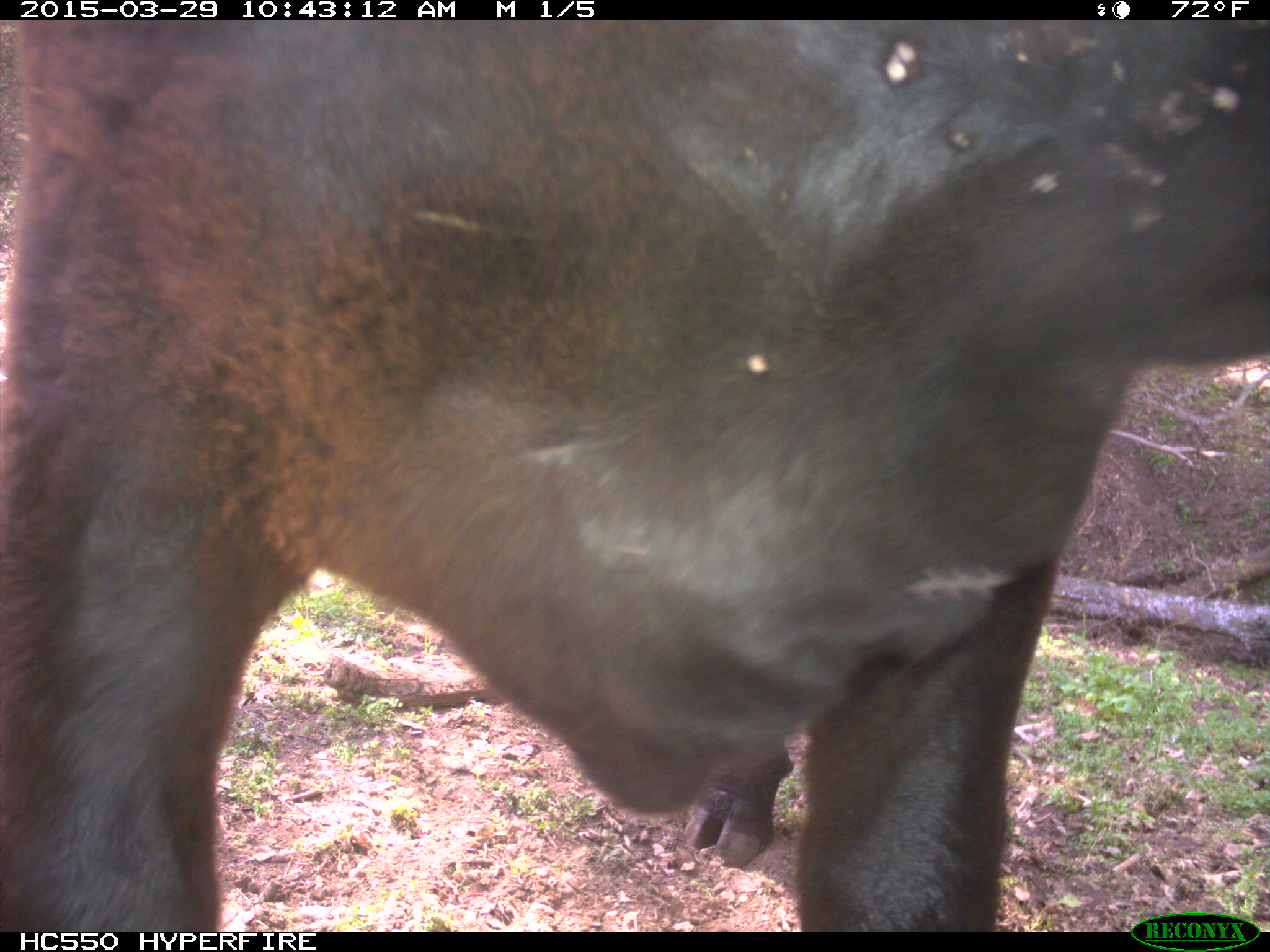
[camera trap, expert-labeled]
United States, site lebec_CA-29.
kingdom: Animalia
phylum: Chordata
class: Mammalia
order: Artiodactyla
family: Bovidae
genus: Bos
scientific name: Bos taurus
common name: domestic cow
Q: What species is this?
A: Bos taurus (domestic cow).